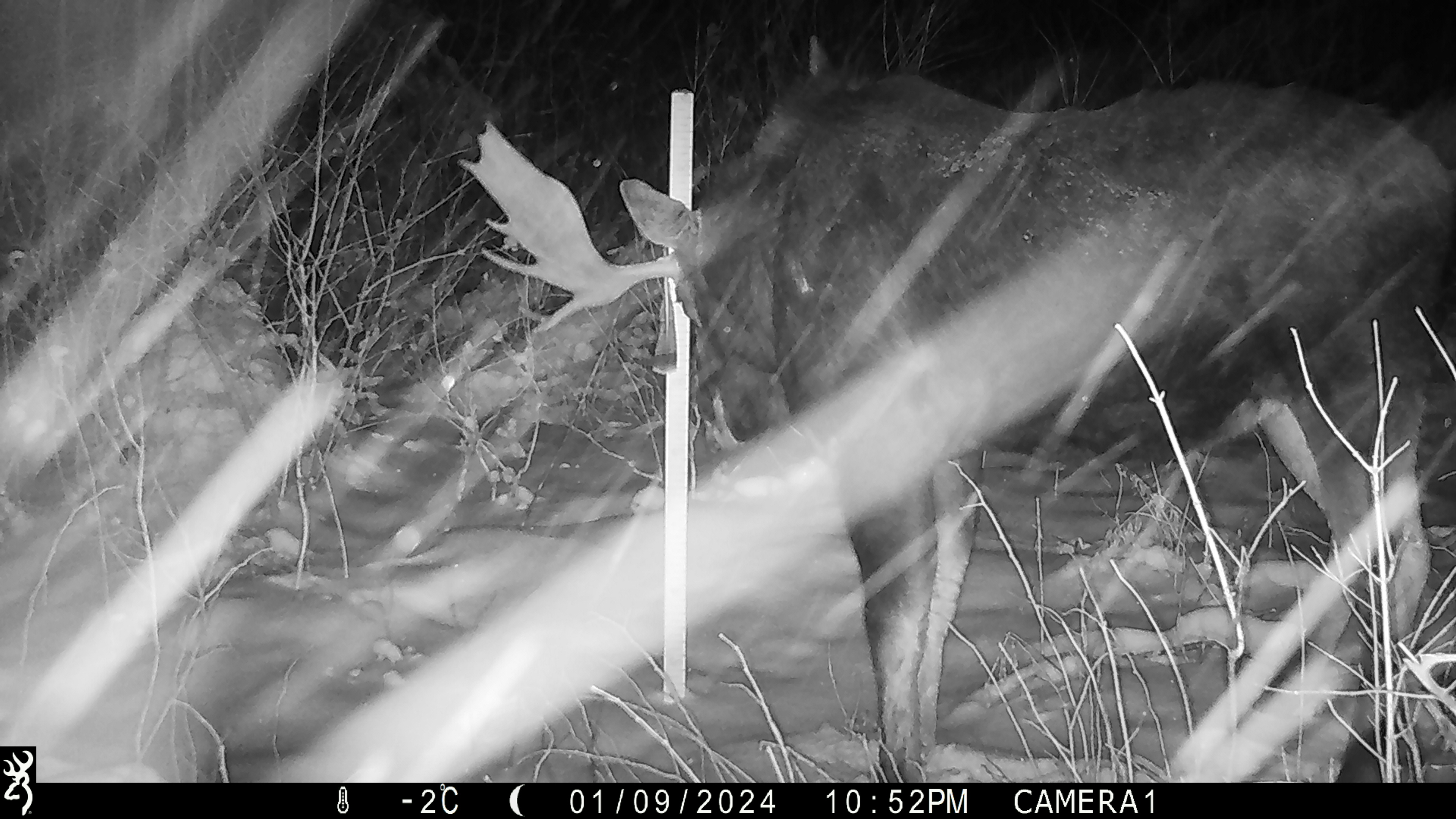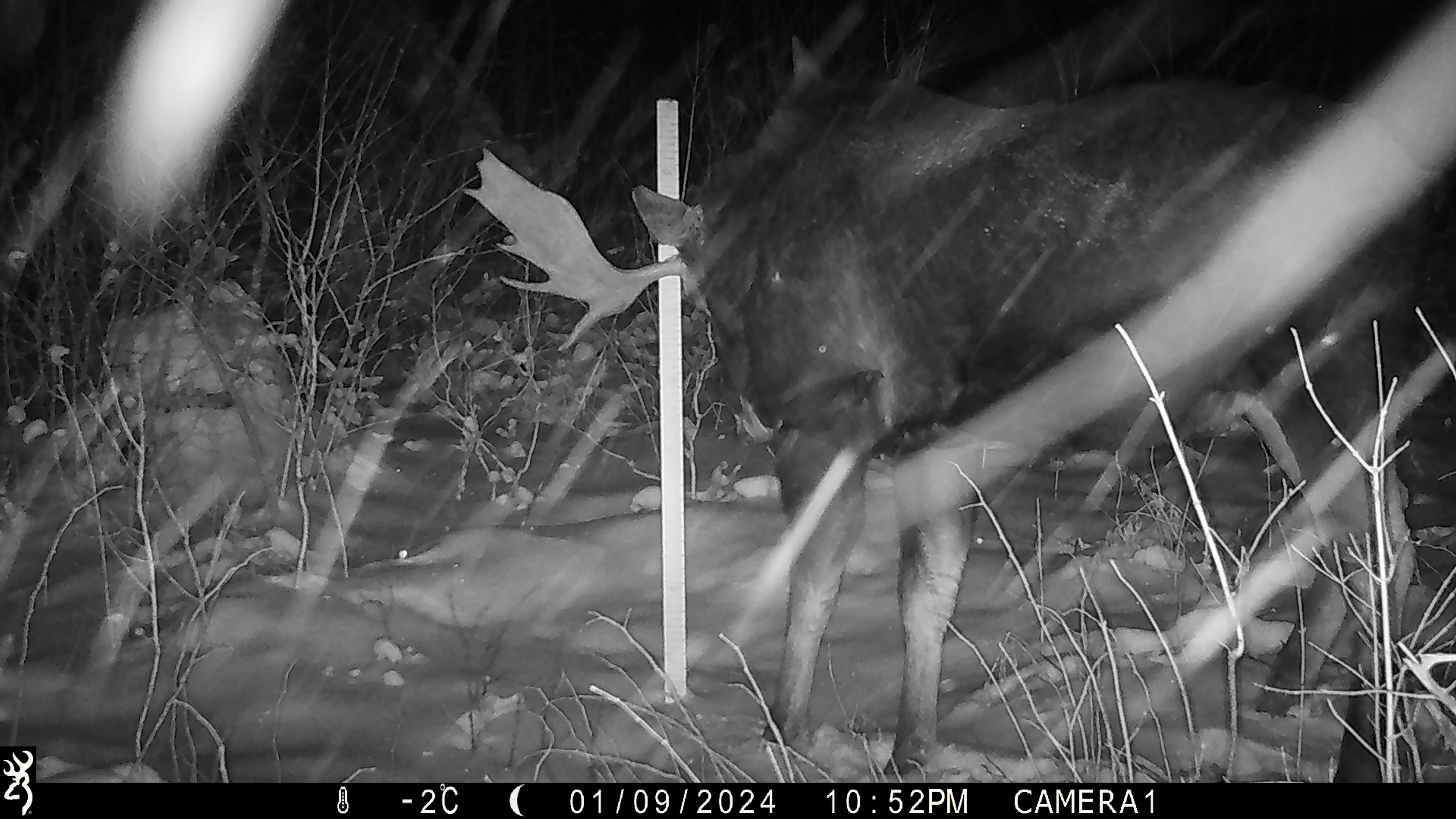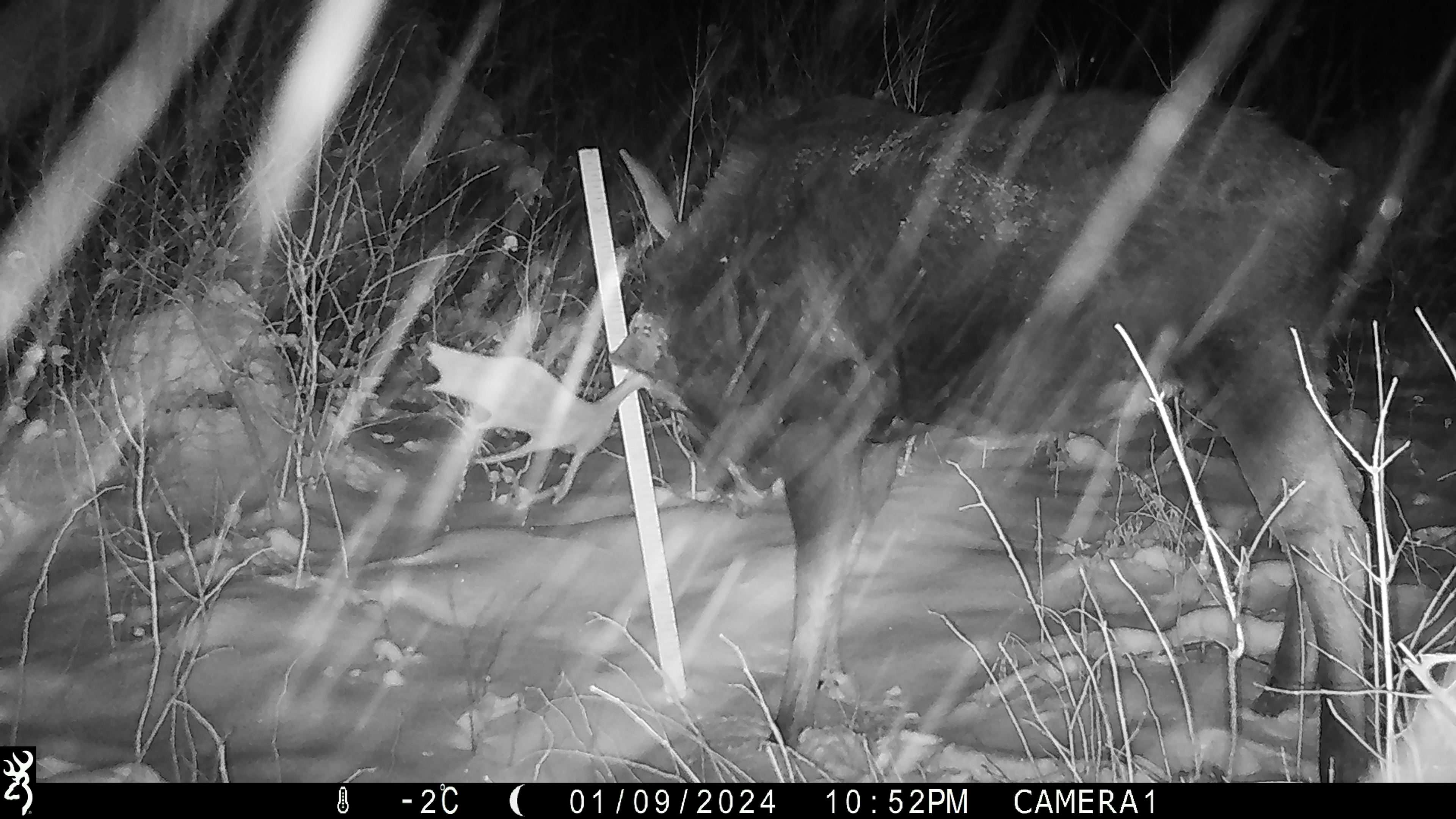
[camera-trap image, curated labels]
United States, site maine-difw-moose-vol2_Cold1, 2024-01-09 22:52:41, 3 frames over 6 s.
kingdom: Animalia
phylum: Chordata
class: Mammalia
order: Artiodactyla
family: Cervidae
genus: Alces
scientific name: Alces alces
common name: moose